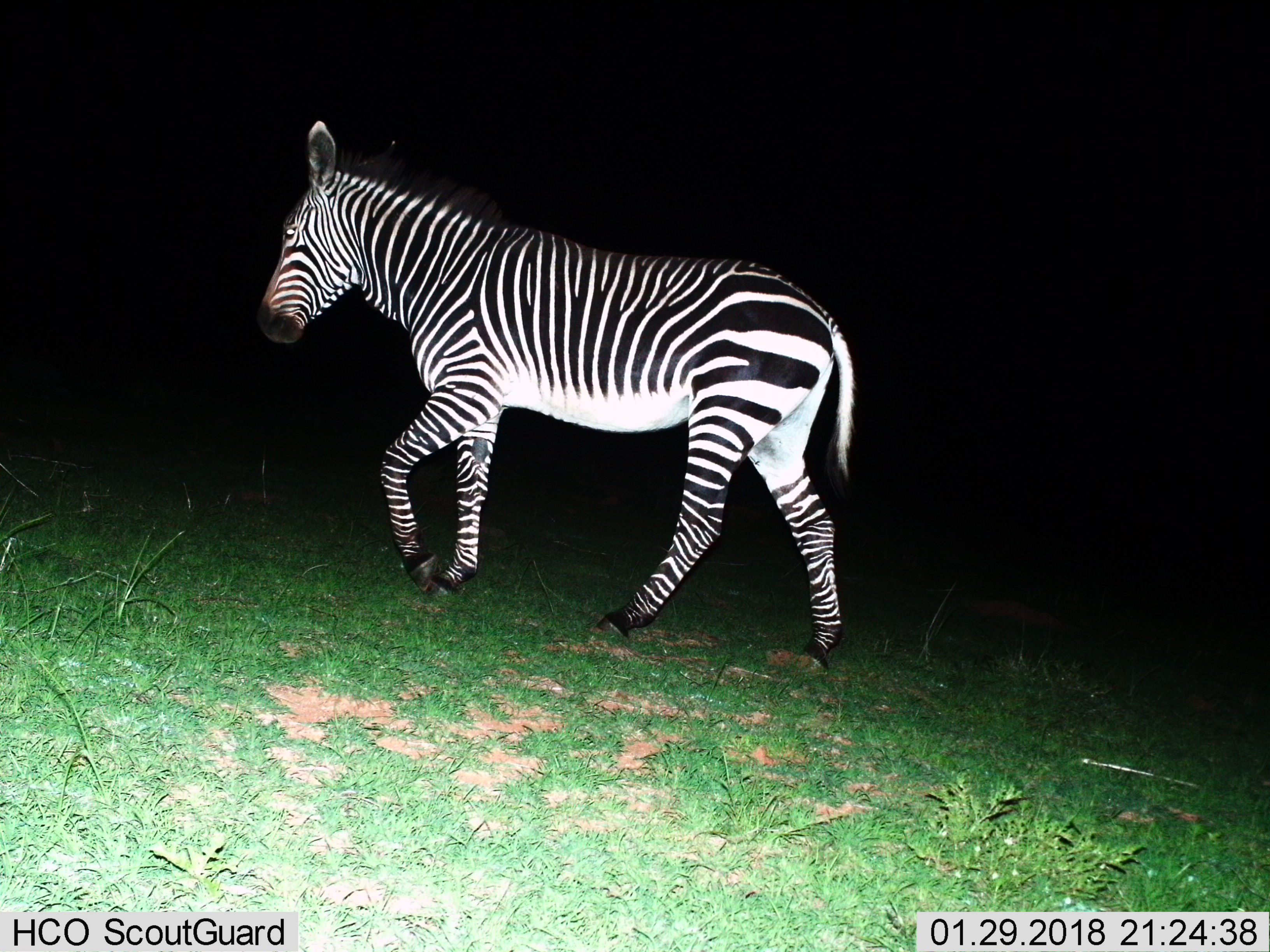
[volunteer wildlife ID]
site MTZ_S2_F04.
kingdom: Animalia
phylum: Chordata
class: Mammalia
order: Perissodactyla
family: Equidae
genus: Equus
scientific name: Equus zebra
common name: mountain zebra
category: zebramountain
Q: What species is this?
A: Zebramountain (mountain zebra) (Equus zebra).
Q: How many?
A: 1.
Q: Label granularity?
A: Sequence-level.